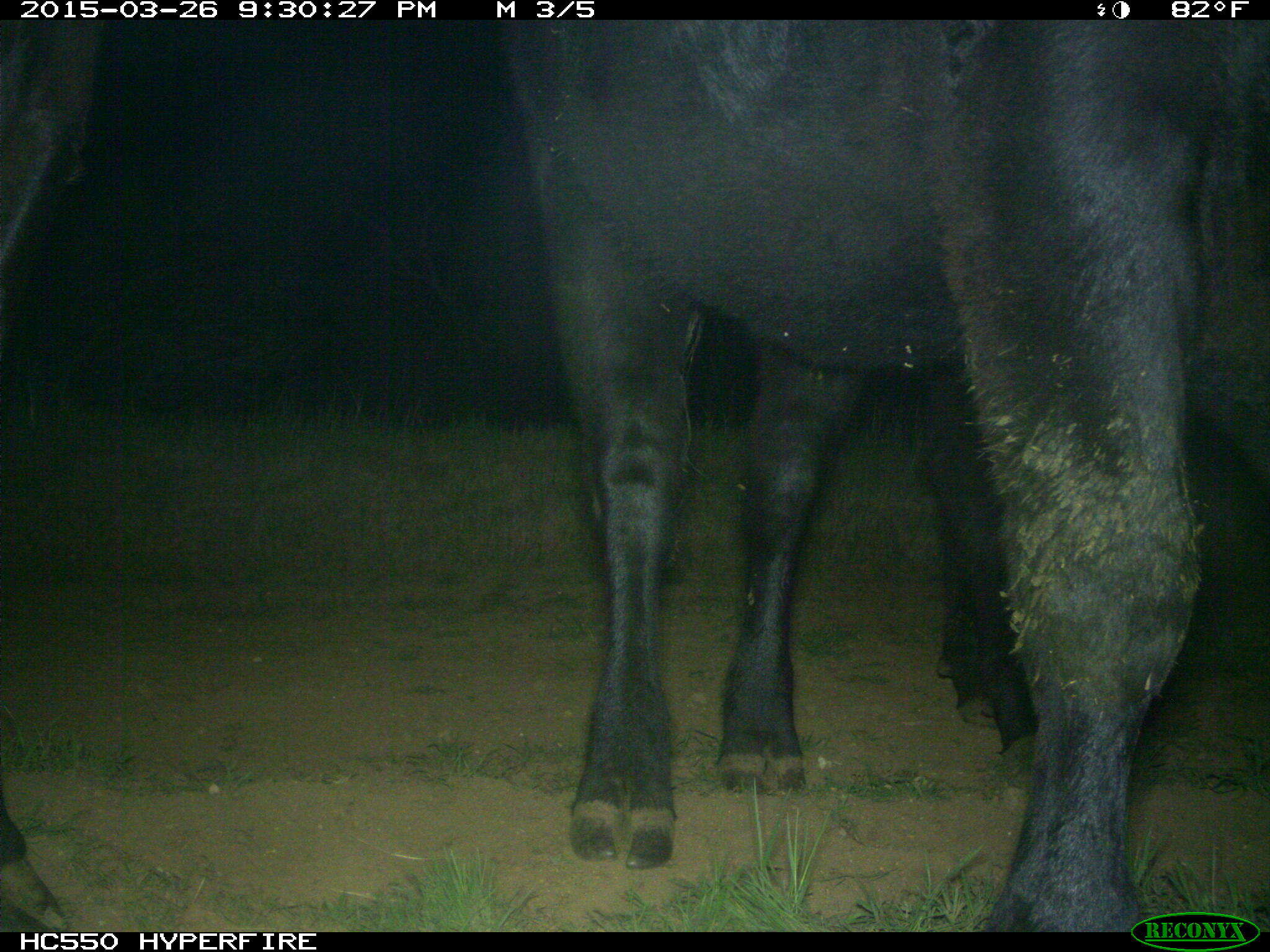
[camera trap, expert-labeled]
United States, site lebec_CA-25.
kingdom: Animalia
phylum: Chordata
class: Mammalia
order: Artiodactyla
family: Bovidae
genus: Bos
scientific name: Bos taurus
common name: domestic cow